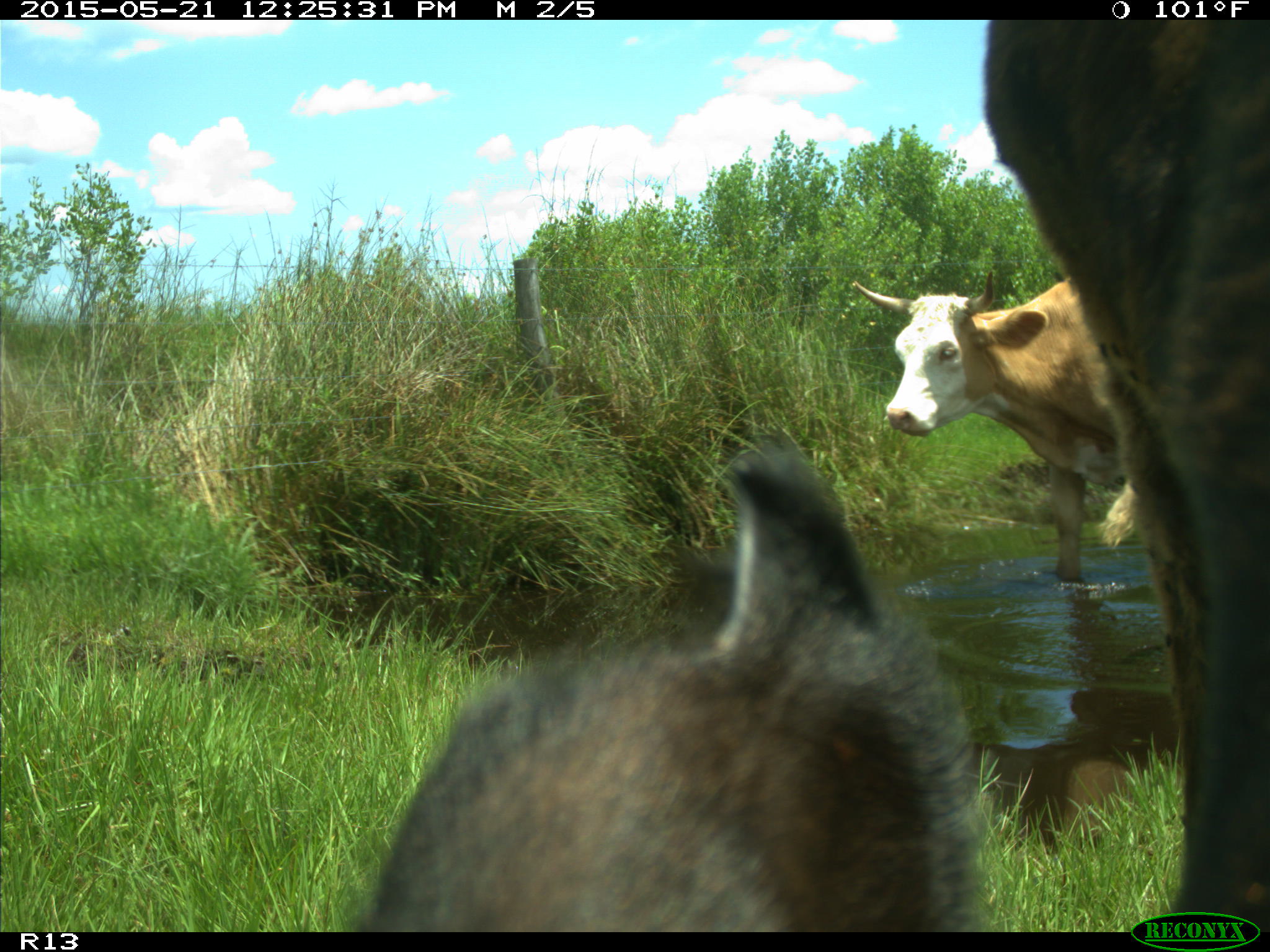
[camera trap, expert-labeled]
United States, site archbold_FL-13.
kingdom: Animalia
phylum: Chordata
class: Mammalia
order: Artiodactyla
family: Bovidae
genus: Bos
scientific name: Bos taurus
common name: domestic cow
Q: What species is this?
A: Bos taurus (domestic cow).